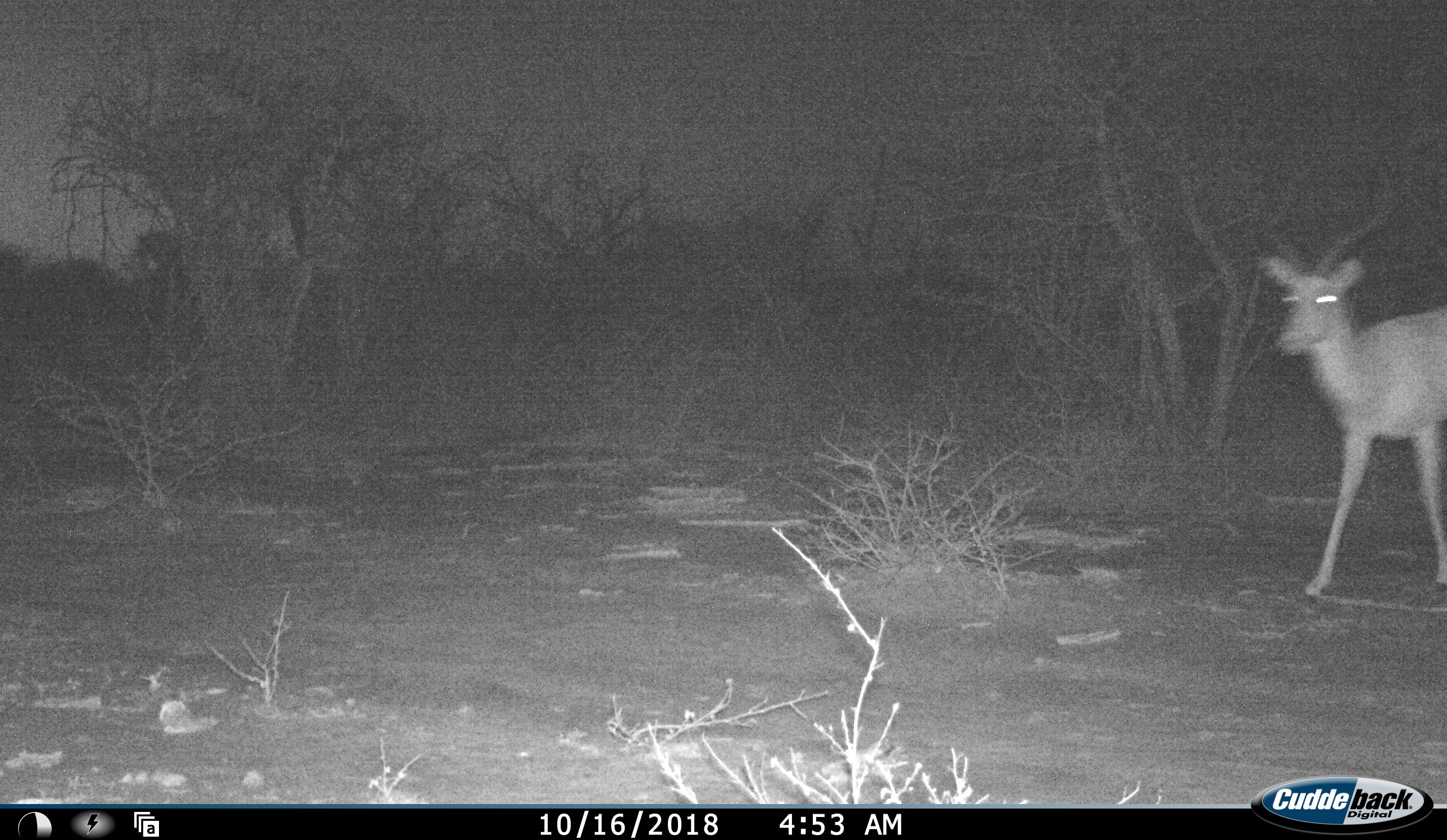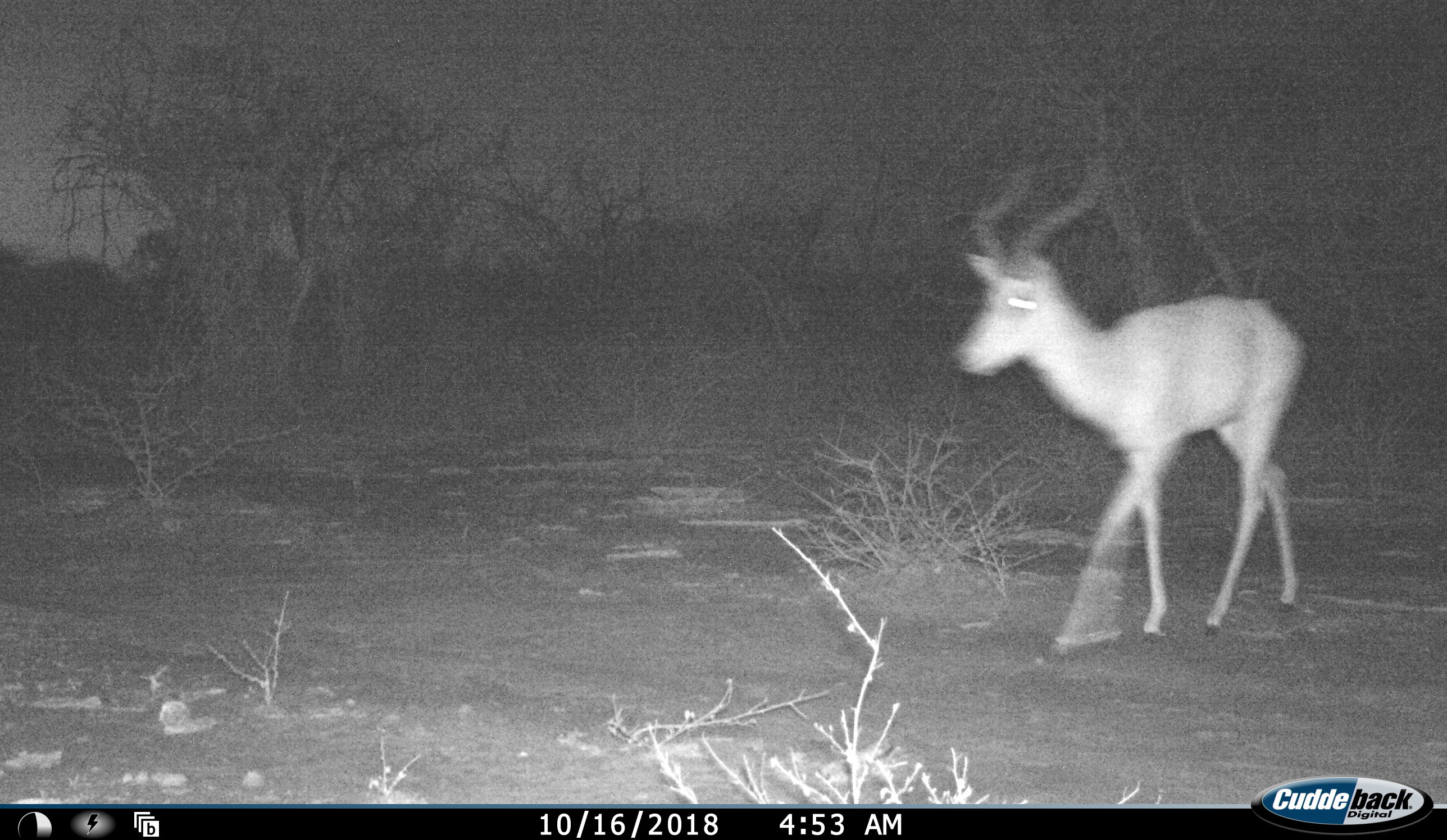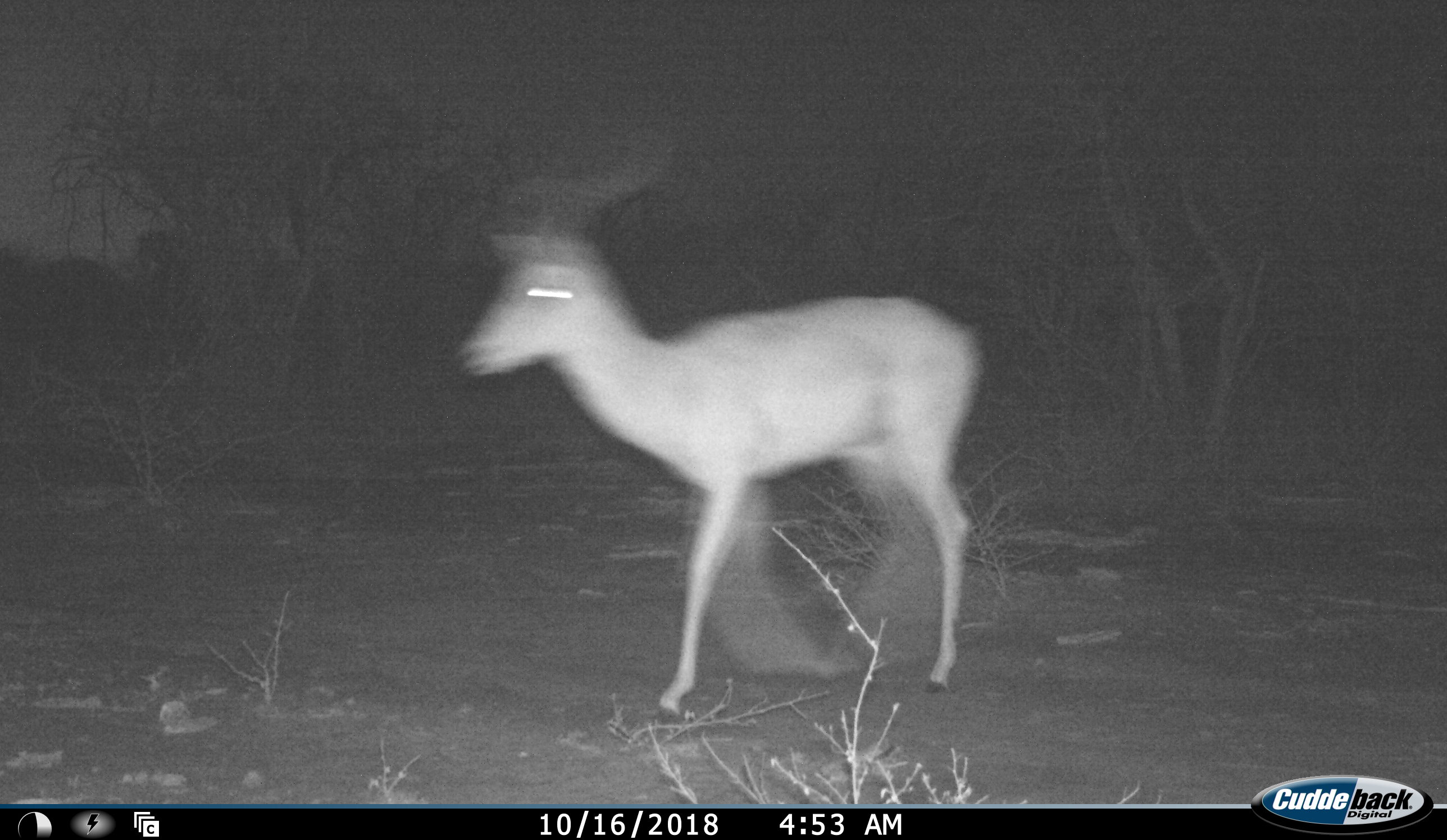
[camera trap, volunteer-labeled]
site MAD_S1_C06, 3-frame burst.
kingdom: Animalia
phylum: Chordata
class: Mammalia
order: Artiodactyla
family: Bovidae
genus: Aepyceros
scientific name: Aepyceros melampus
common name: impala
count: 1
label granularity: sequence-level